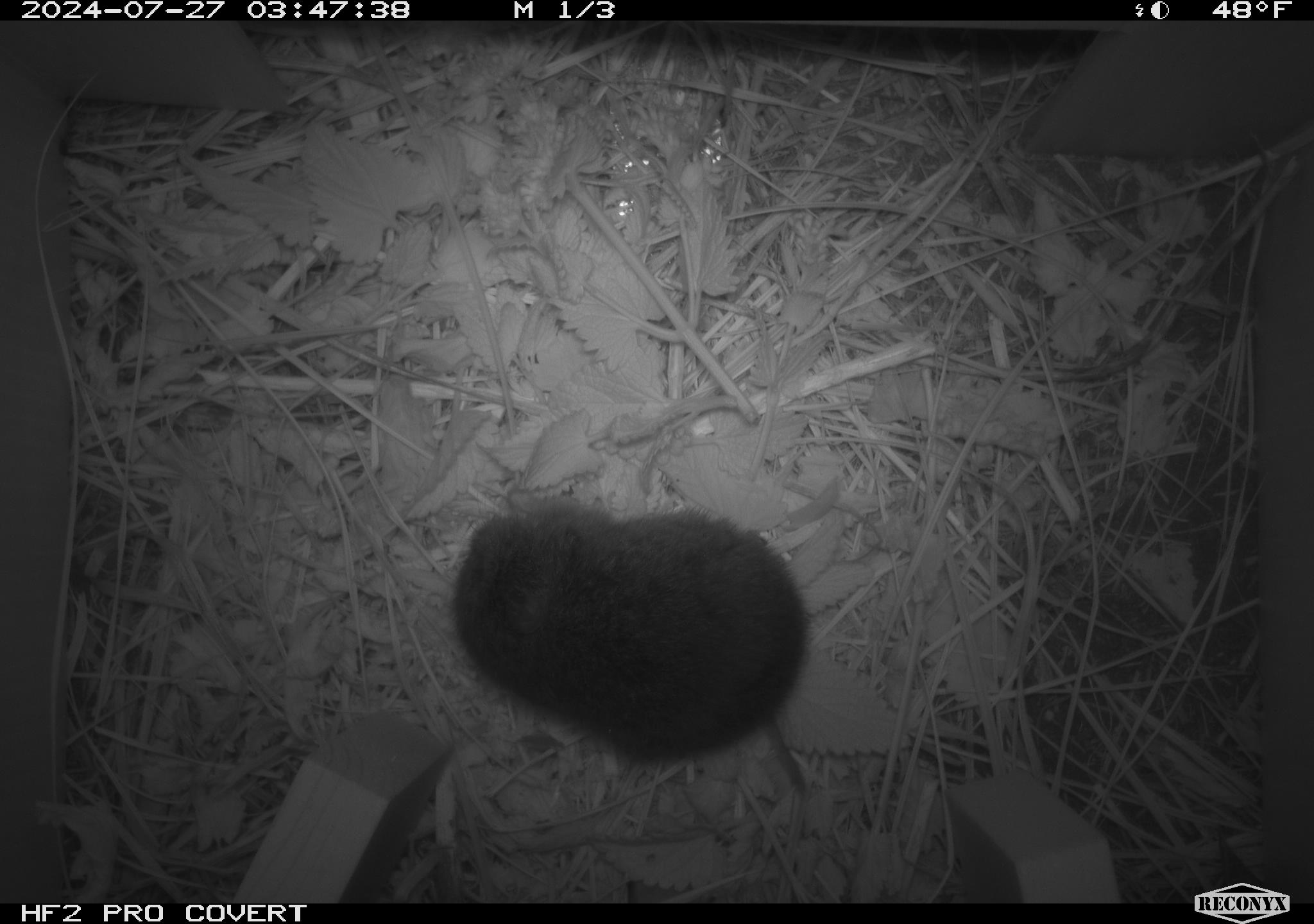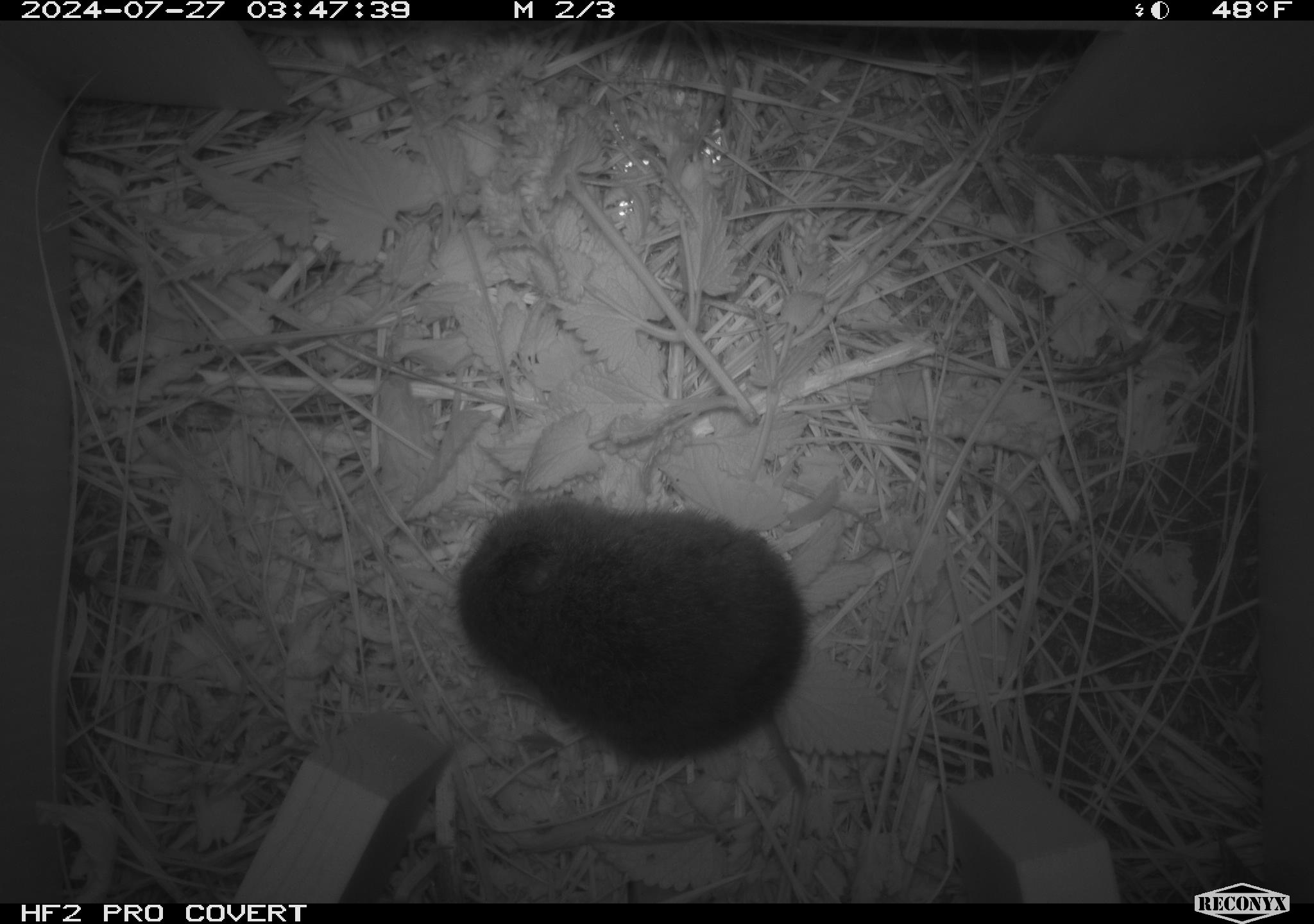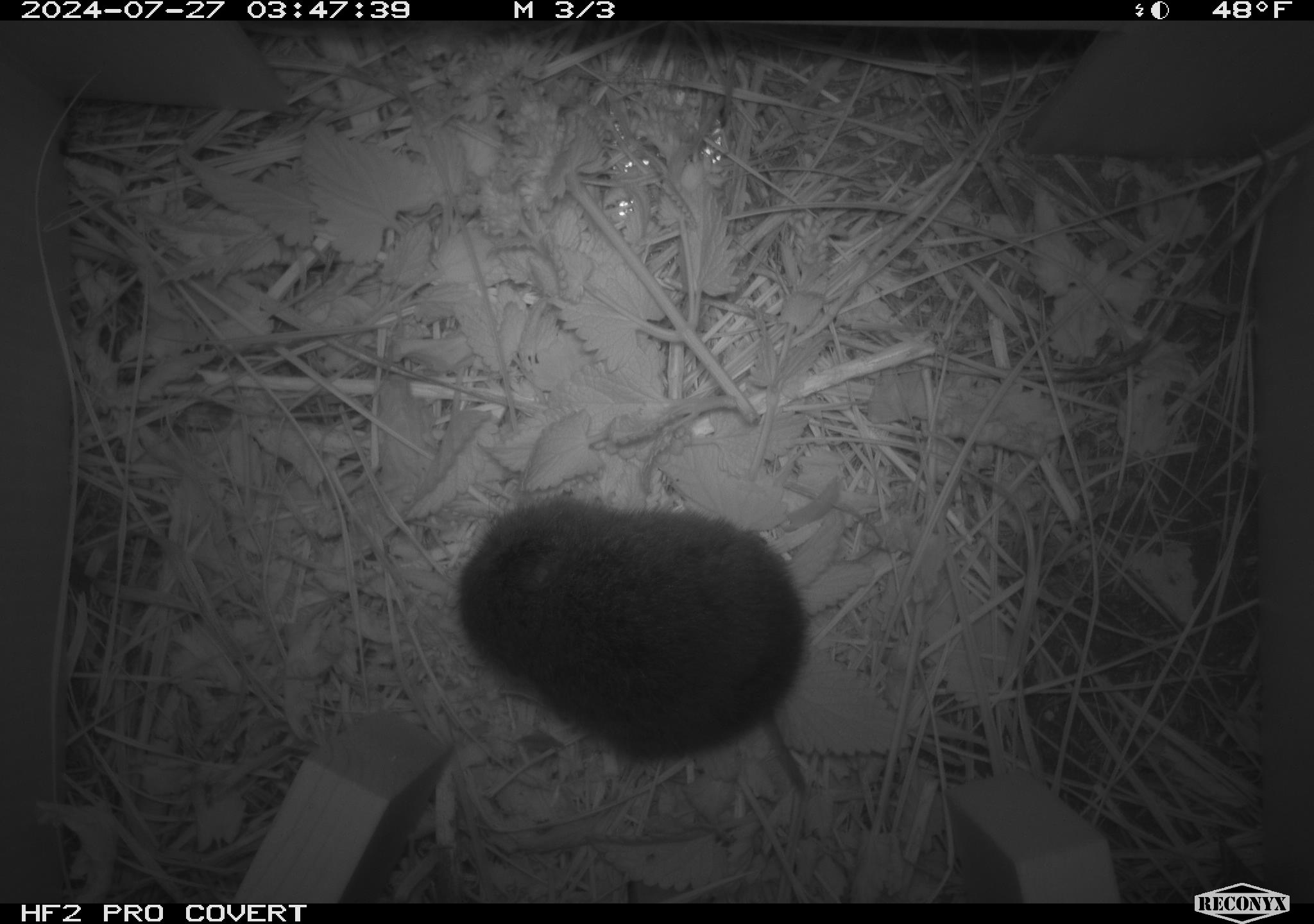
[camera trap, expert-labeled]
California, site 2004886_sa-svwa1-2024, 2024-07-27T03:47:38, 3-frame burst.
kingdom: Animalia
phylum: Chordata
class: Mammalia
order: Rodentia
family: Cricetidae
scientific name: Arvicolinae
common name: voles, lemmings, and muskrats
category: arvicolinae subfamily